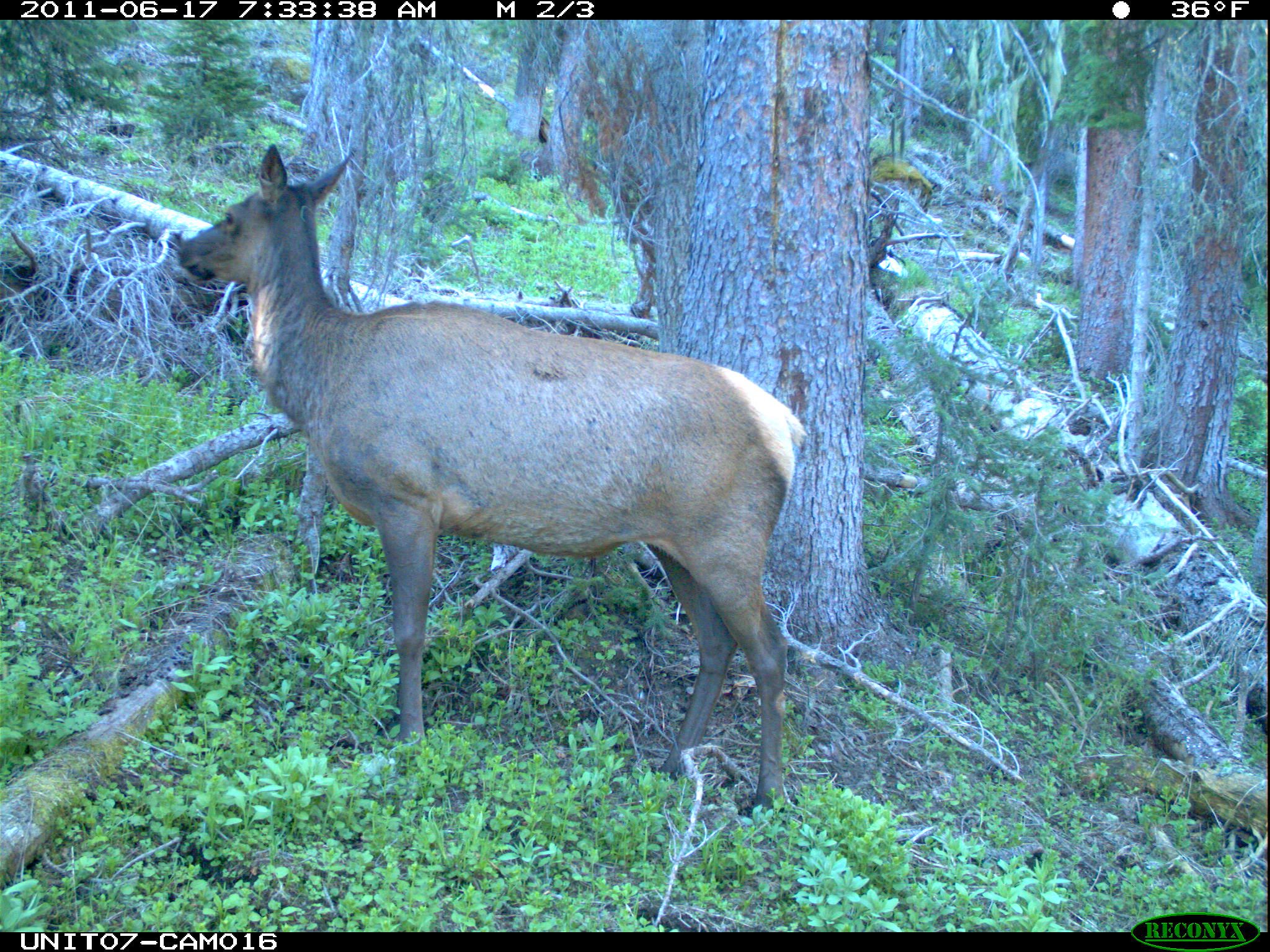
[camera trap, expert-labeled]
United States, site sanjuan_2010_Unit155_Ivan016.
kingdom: Animalia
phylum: Chordata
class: Mammalia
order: Artiodactyla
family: Cervidae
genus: Cervus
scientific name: Cervus elaphus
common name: red deer